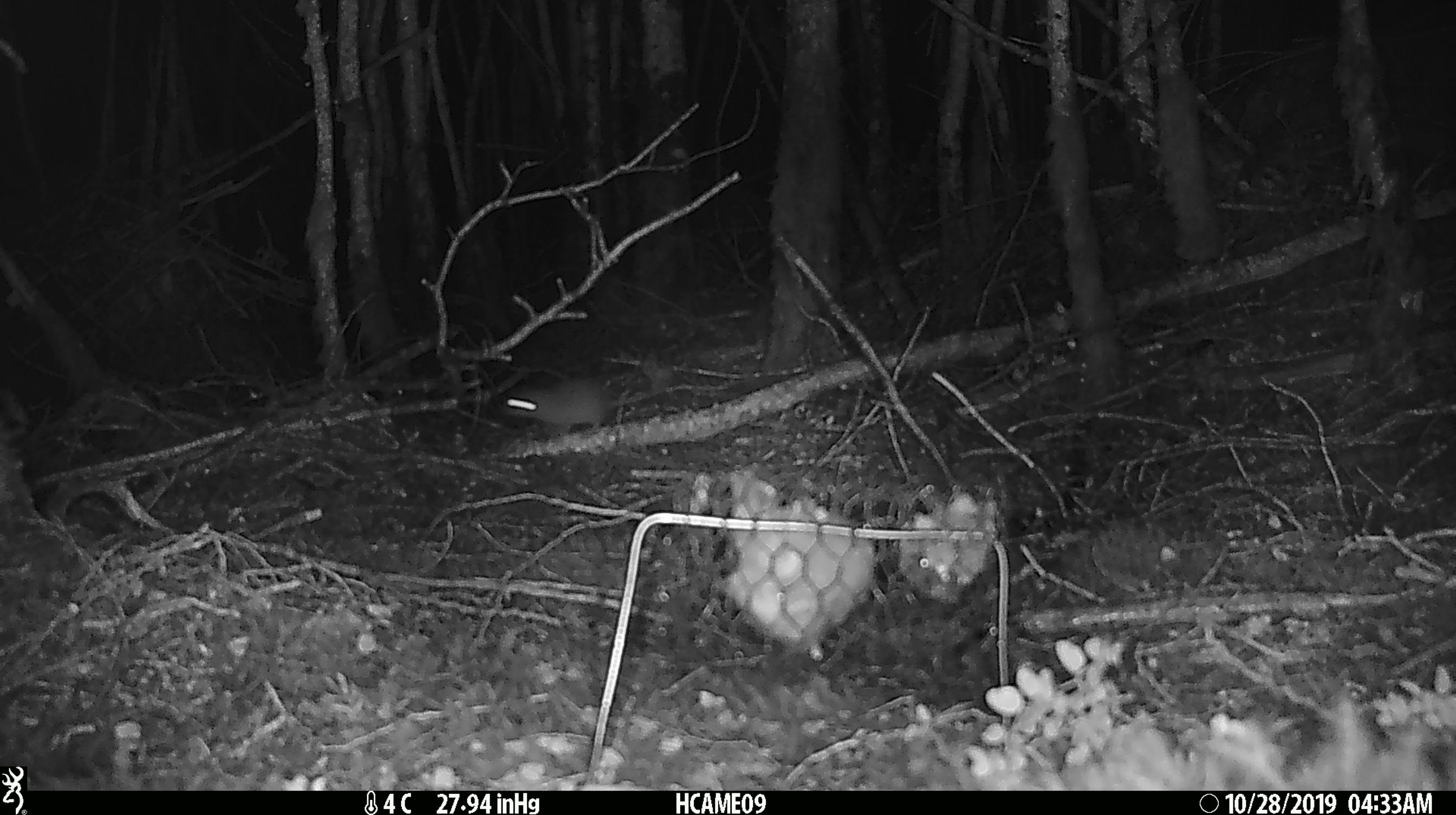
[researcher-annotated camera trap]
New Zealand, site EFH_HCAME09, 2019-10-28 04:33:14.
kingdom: Animalia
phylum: Chordata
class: Mammalia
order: Rodentia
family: Muridae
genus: Mus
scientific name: Mus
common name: mouse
Mouse (Mus).